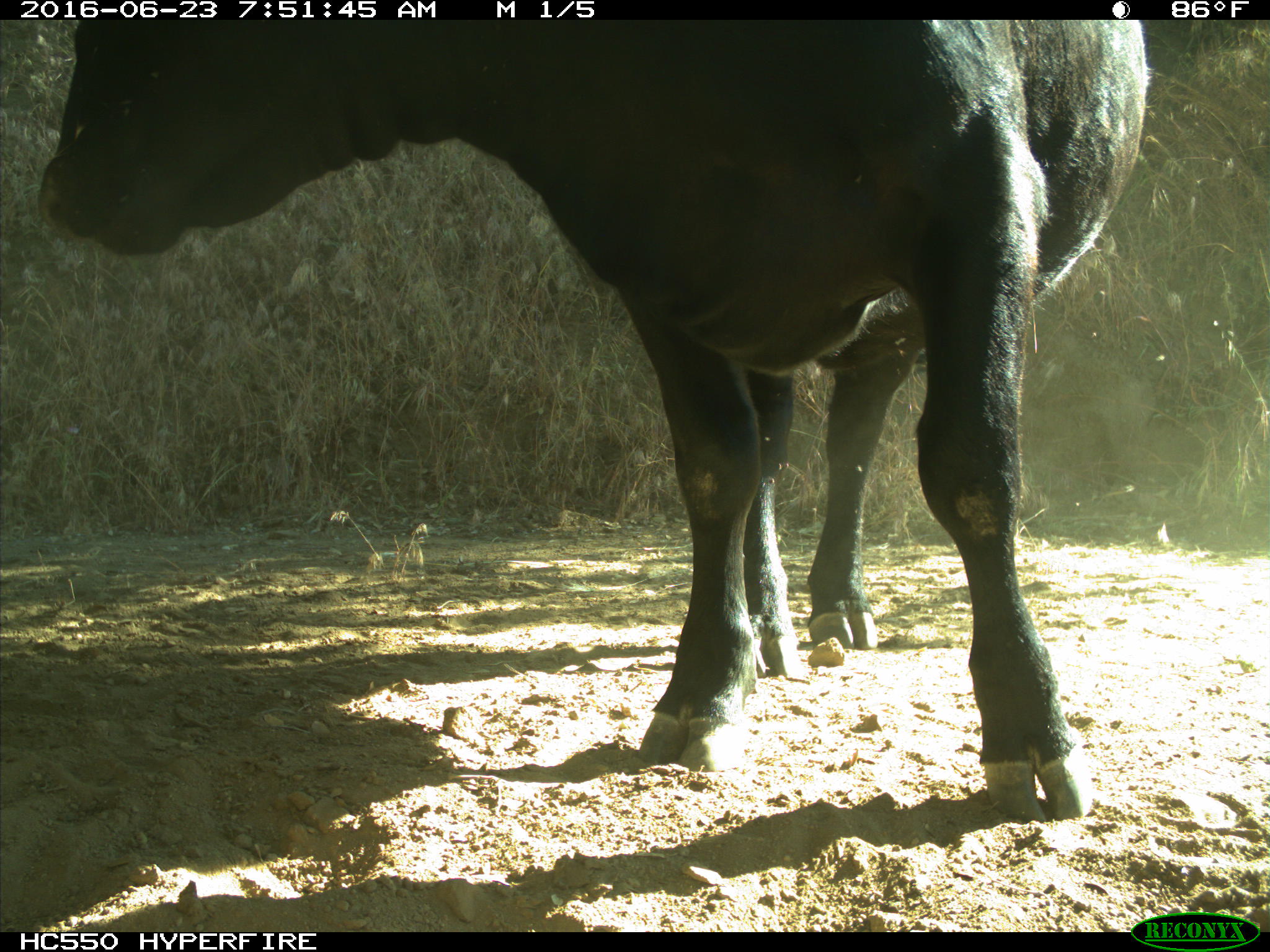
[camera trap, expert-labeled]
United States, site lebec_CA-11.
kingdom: Animalia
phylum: Chordata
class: Mammalia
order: Artiodactyla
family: Bovidae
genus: Bos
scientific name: Bos taurus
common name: domestic cow